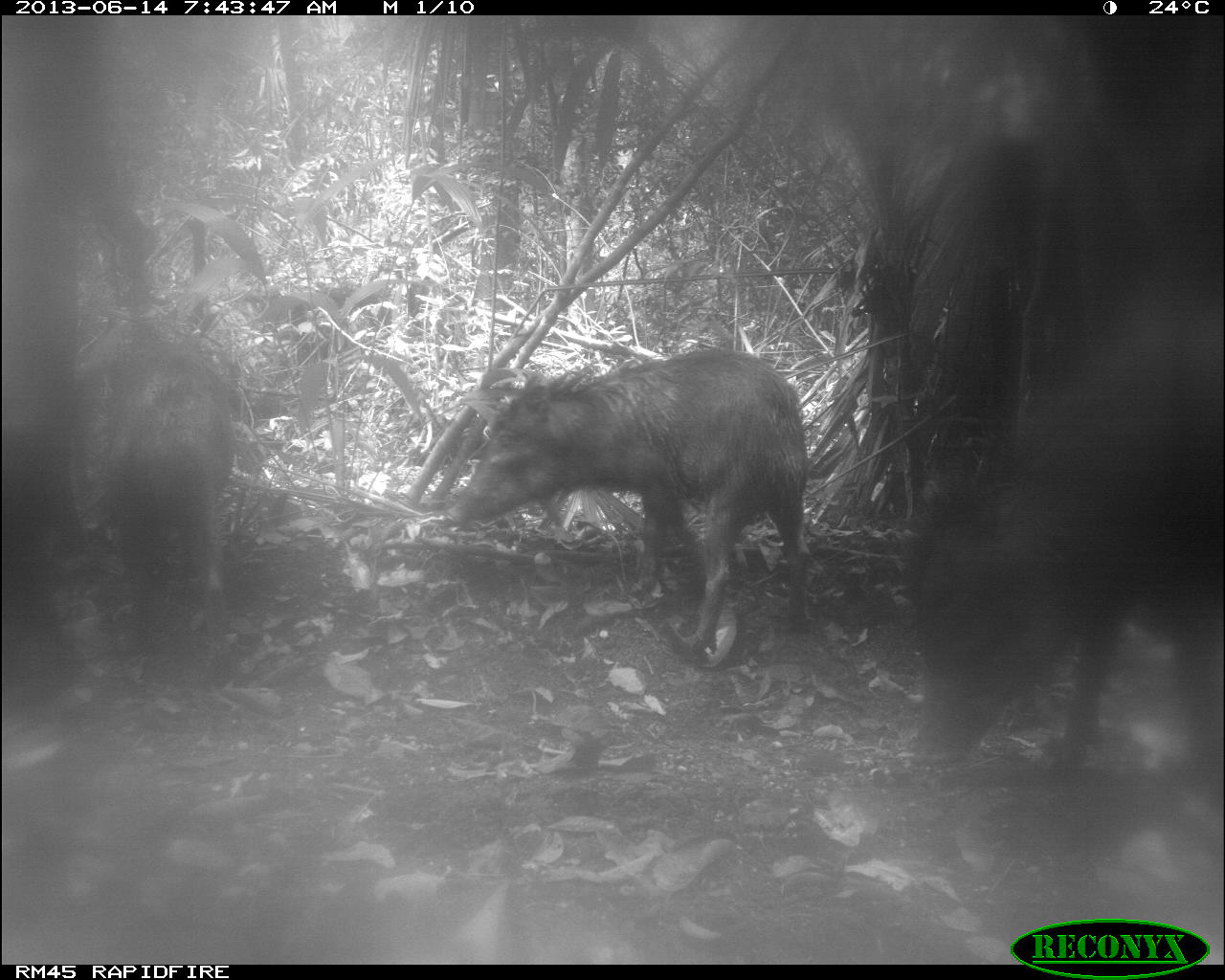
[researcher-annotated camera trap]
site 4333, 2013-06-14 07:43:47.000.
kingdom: Animalia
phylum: Chordata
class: Mammalia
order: Artiodactyla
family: Tayassuidae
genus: Tayassu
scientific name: Tayassu pecari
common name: white-lipped peccary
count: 6